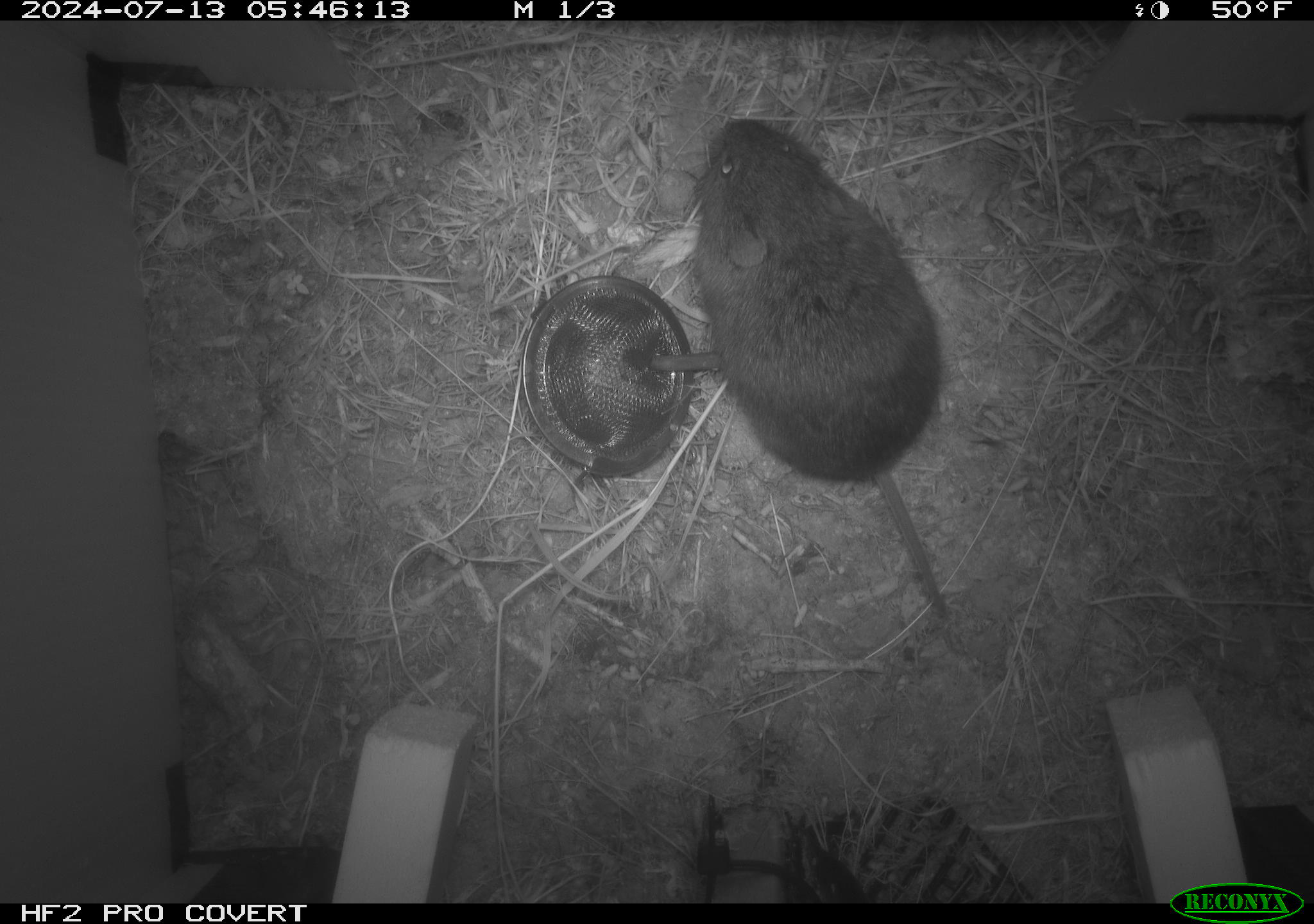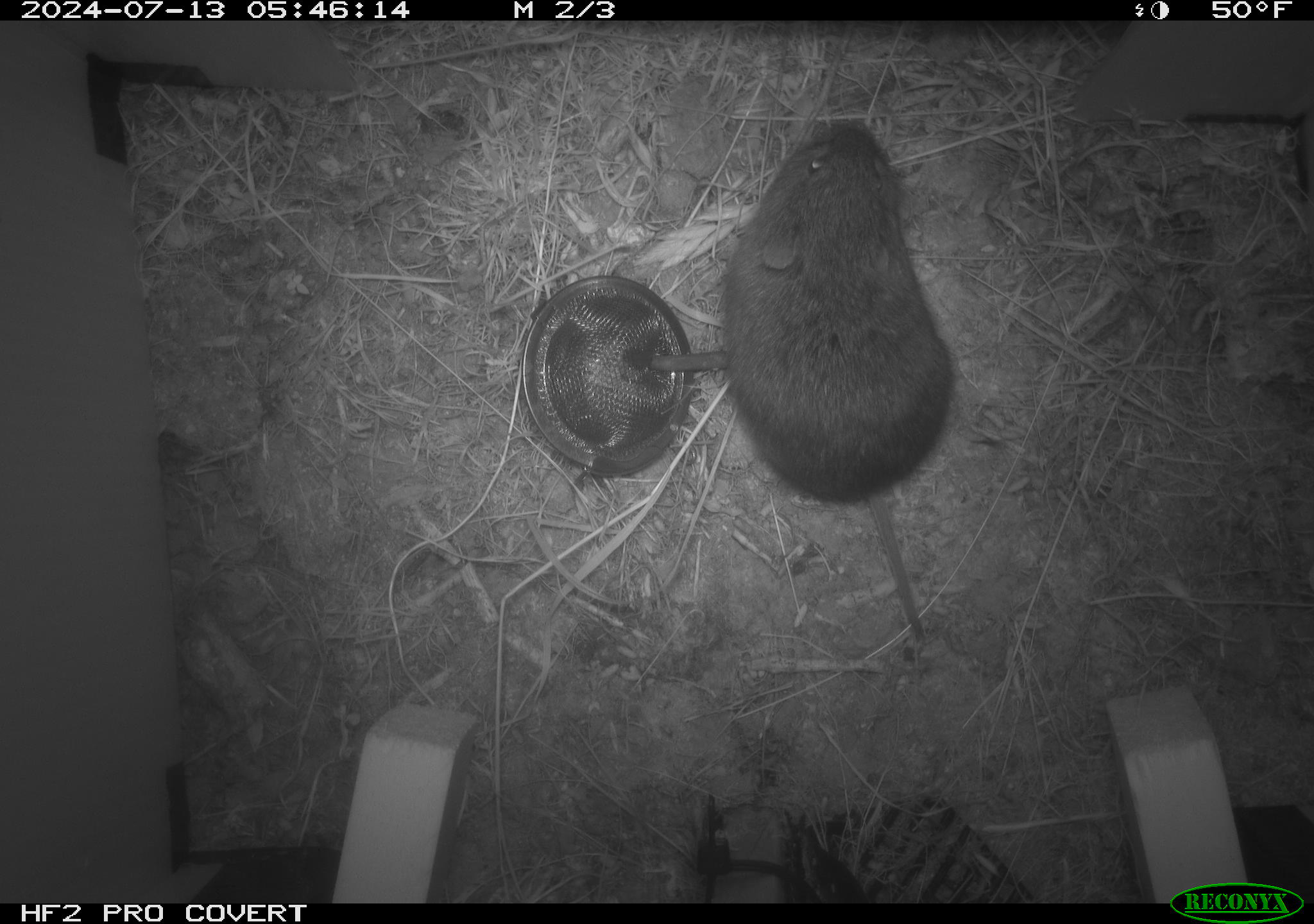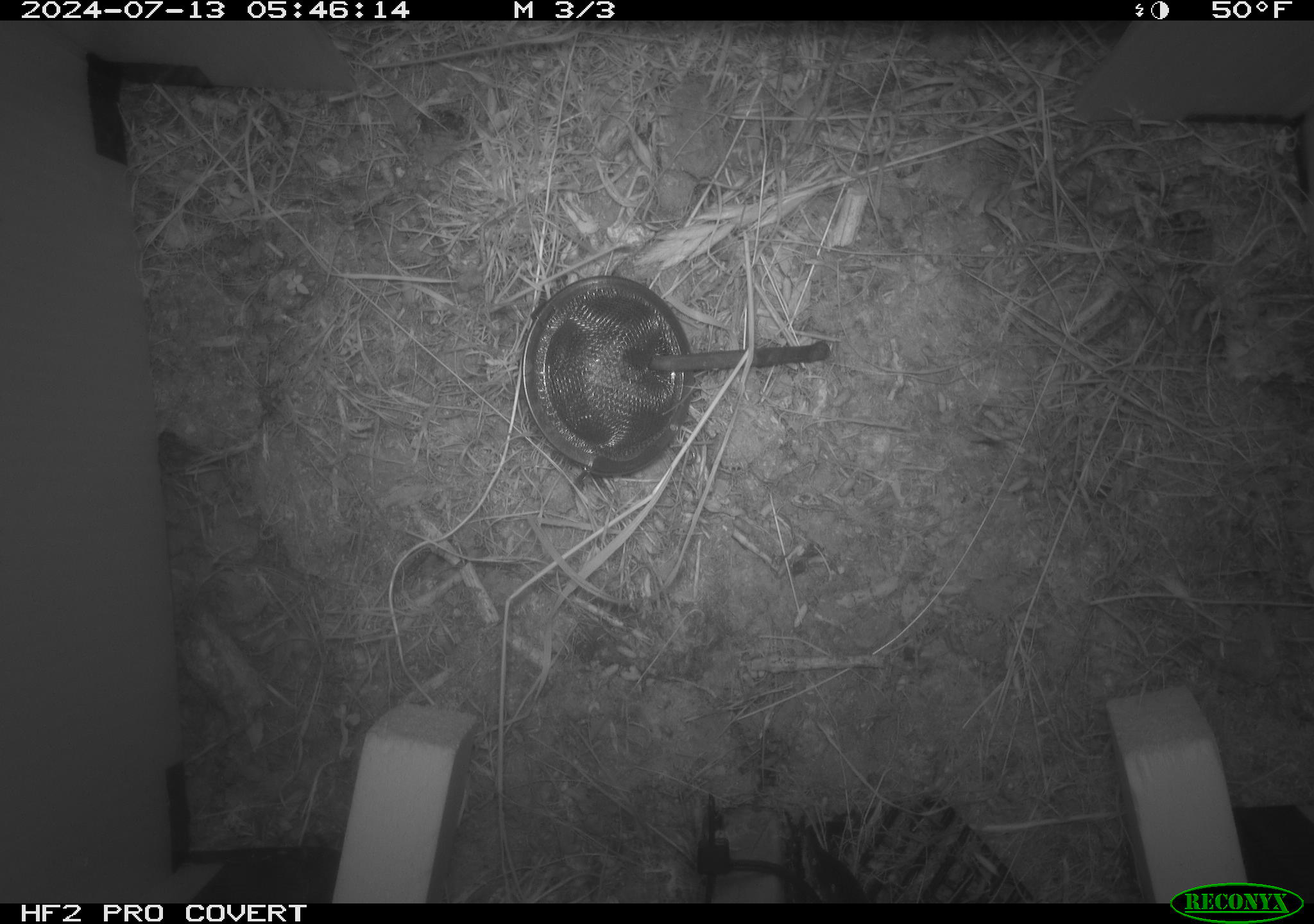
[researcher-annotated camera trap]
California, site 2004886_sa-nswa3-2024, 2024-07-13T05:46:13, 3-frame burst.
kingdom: Animalia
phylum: Chordata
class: Mammalia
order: Rodentia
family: Cricetidae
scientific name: Arvicolinae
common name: voles, lemmings, and muskrats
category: arvicolinae subfamily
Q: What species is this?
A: Arvicolinae subfamily (voles, lemmings, and muskrats) (Arvicolinae).